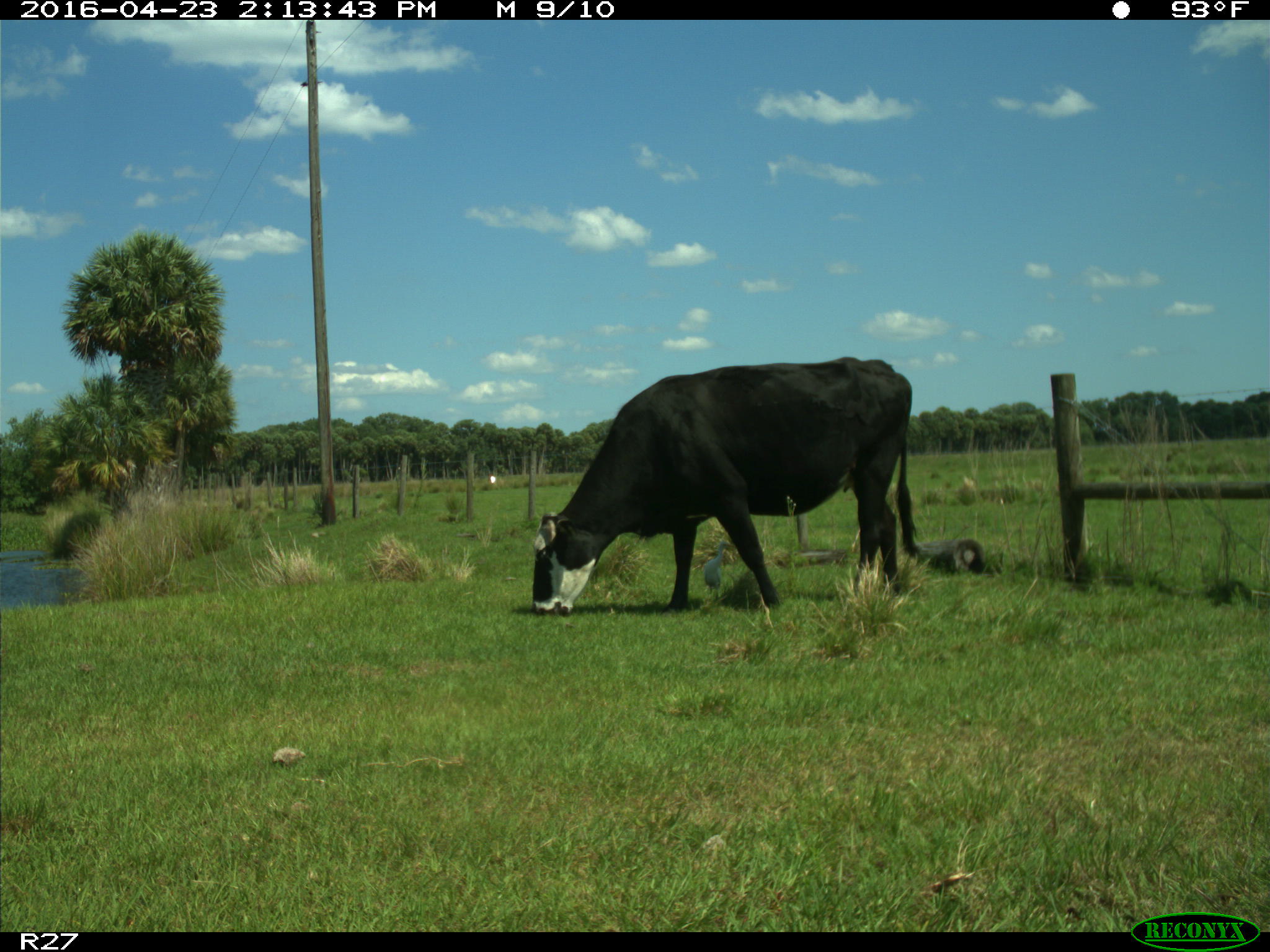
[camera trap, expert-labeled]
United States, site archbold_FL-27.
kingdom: Animalia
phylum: Chordata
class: Mammalia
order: Artiodactyla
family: Bovidae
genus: Bos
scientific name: Bos taurus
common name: domestic cow